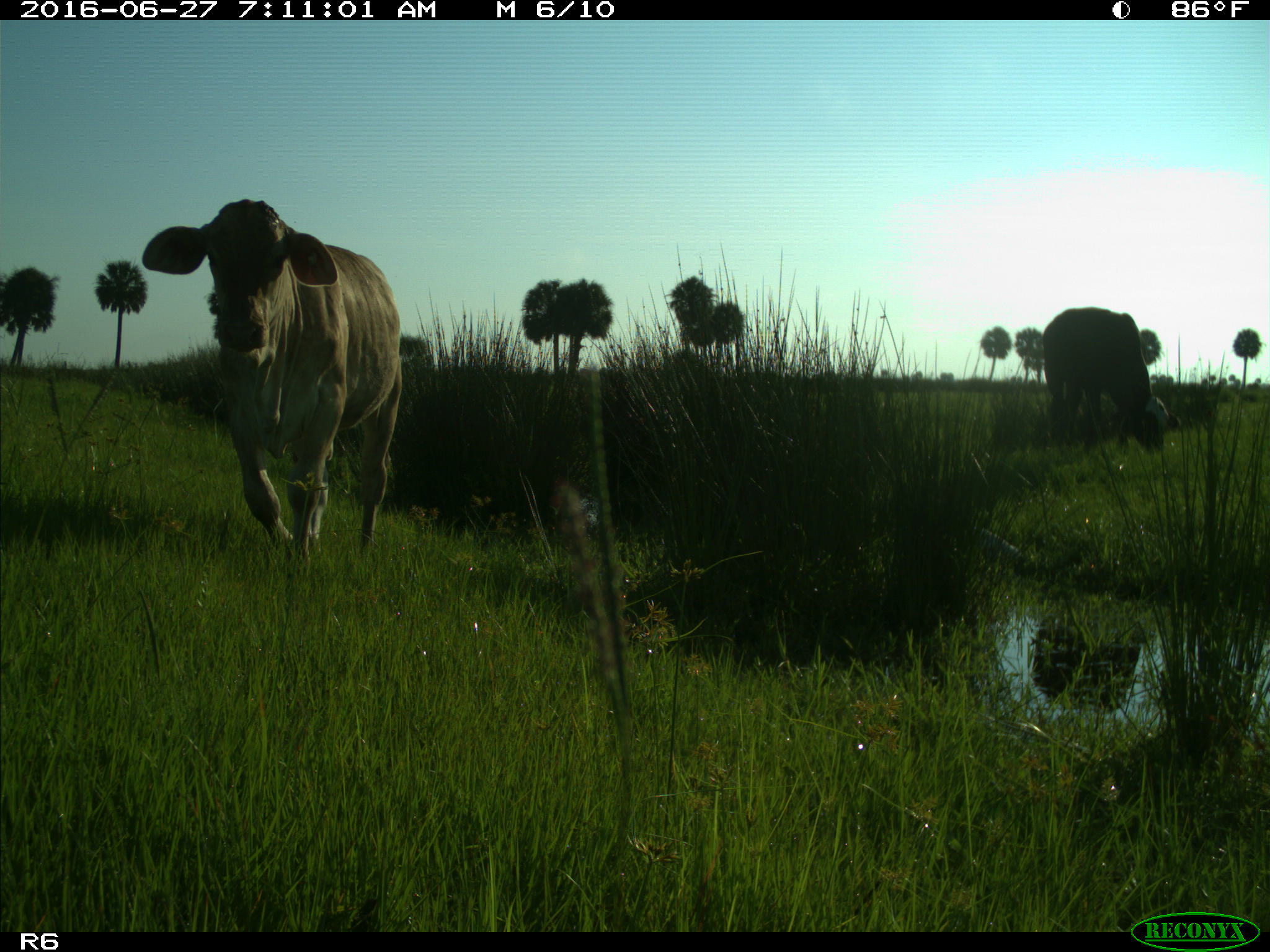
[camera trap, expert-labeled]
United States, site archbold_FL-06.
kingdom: Animalia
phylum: Chordata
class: Mammalia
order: Artiodactyla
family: Bovidae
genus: Bos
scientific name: Bos taurus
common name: domestic cow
Bos taurus (domestic cow).